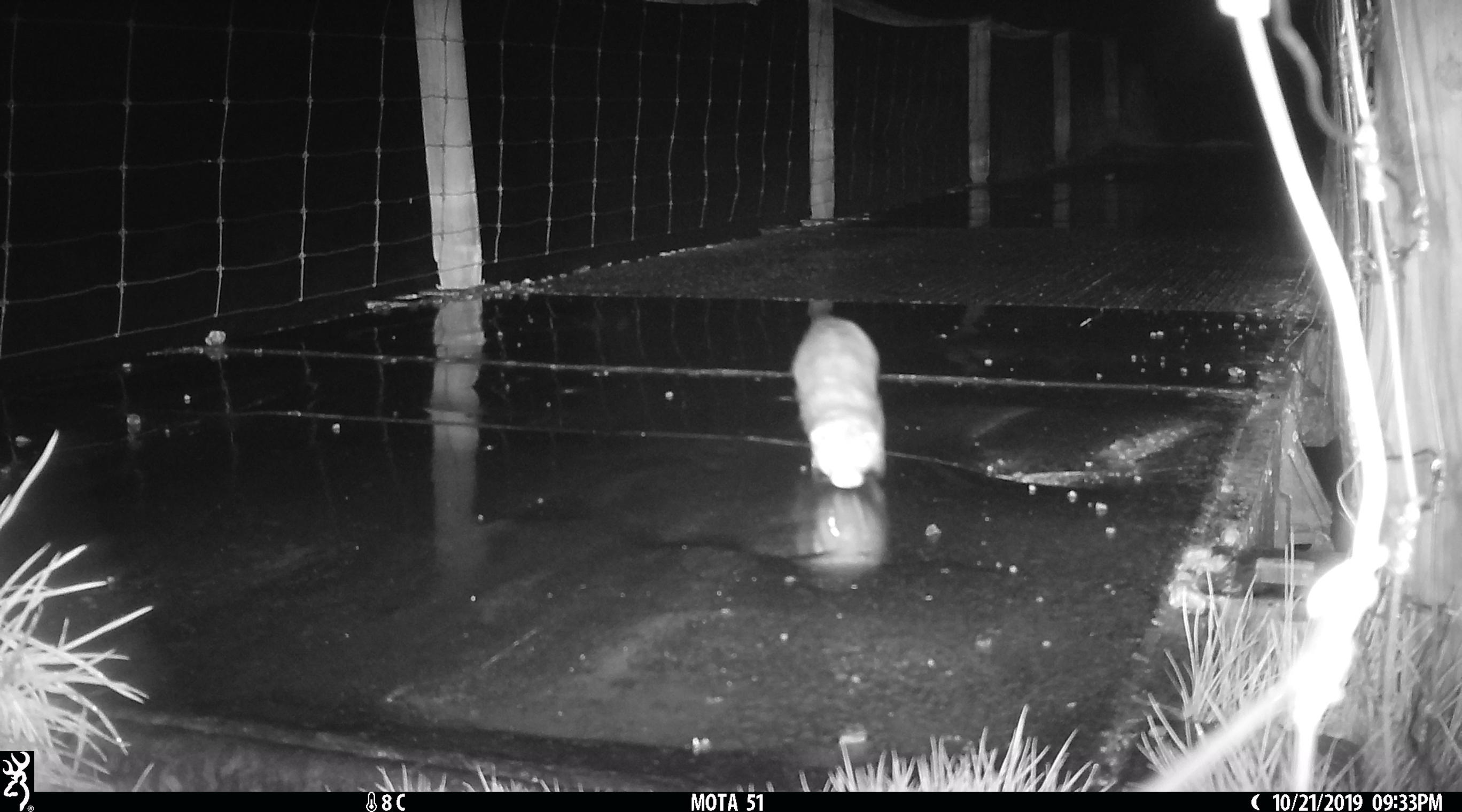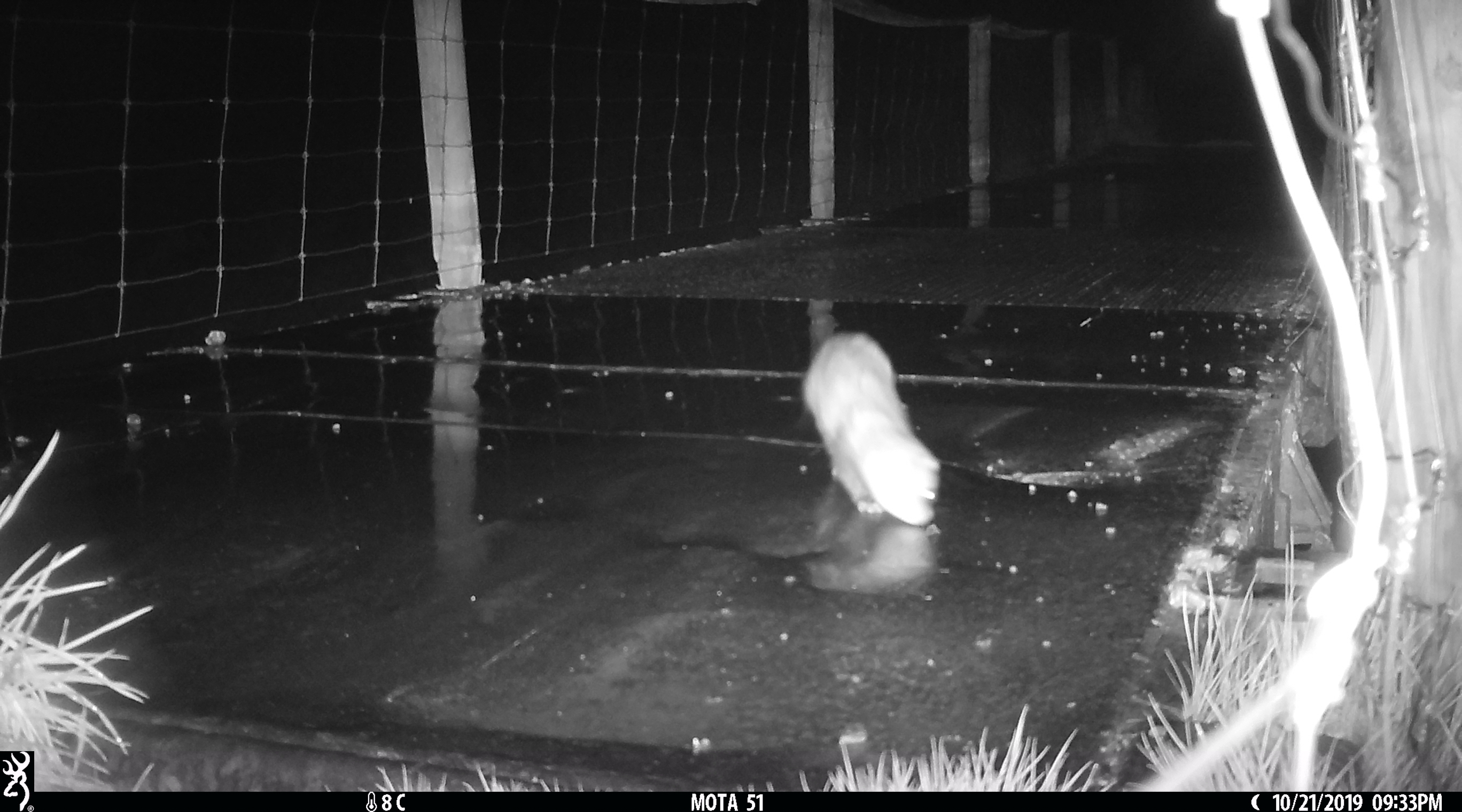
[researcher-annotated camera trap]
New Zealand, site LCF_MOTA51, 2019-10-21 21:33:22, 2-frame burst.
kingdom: Animalia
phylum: Chordata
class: Mammalia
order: Carnivora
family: Mustelidae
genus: Mustela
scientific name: Mustela furo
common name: ferret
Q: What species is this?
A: Ferret (Mustela furo).